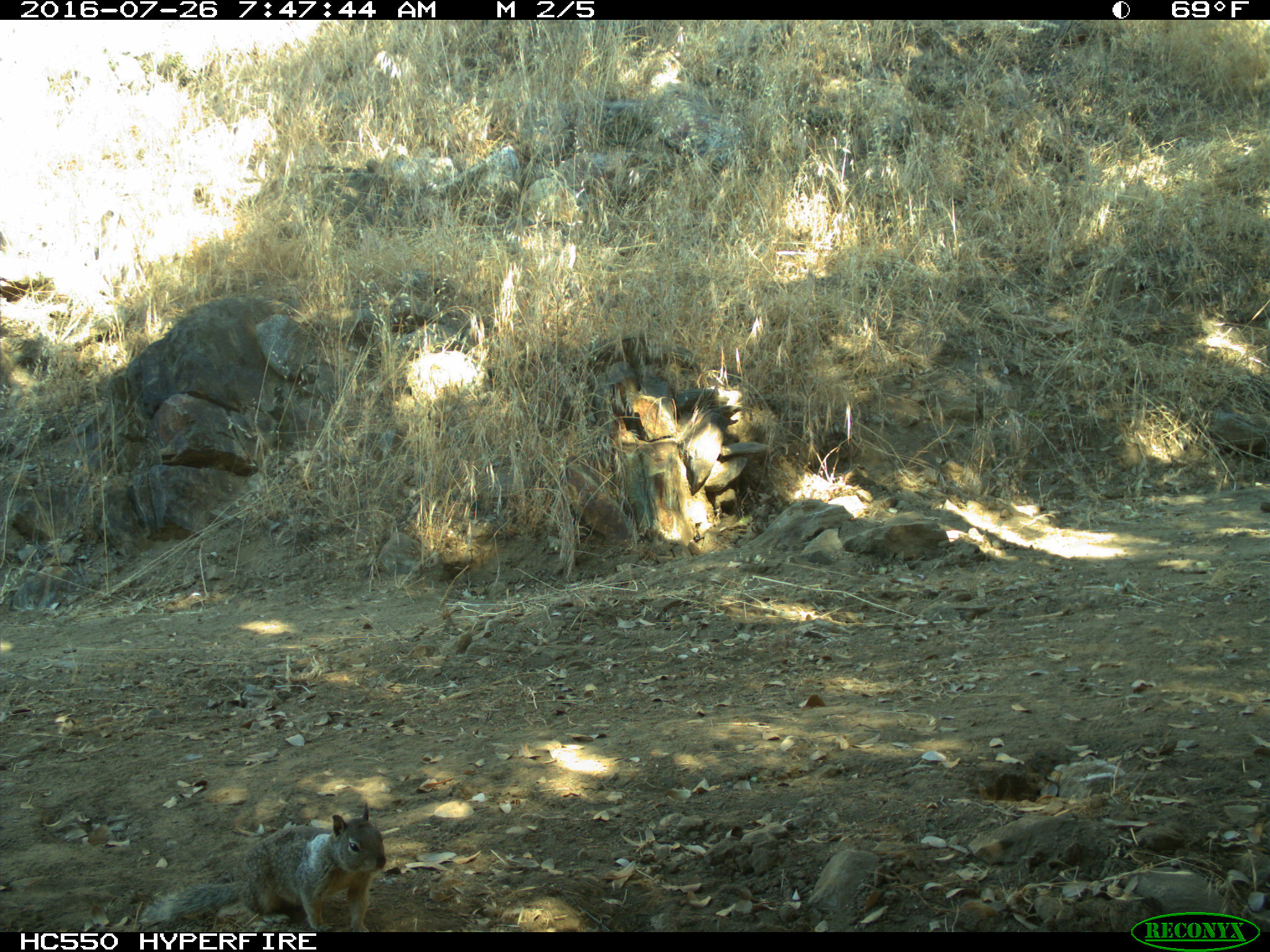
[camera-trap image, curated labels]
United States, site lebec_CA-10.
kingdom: Animalia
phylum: Chordata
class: Mammalia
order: Rodentia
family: Sciuridae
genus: Otospermophilus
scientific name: Otospermophilus beecheyi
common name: california ground squirrel